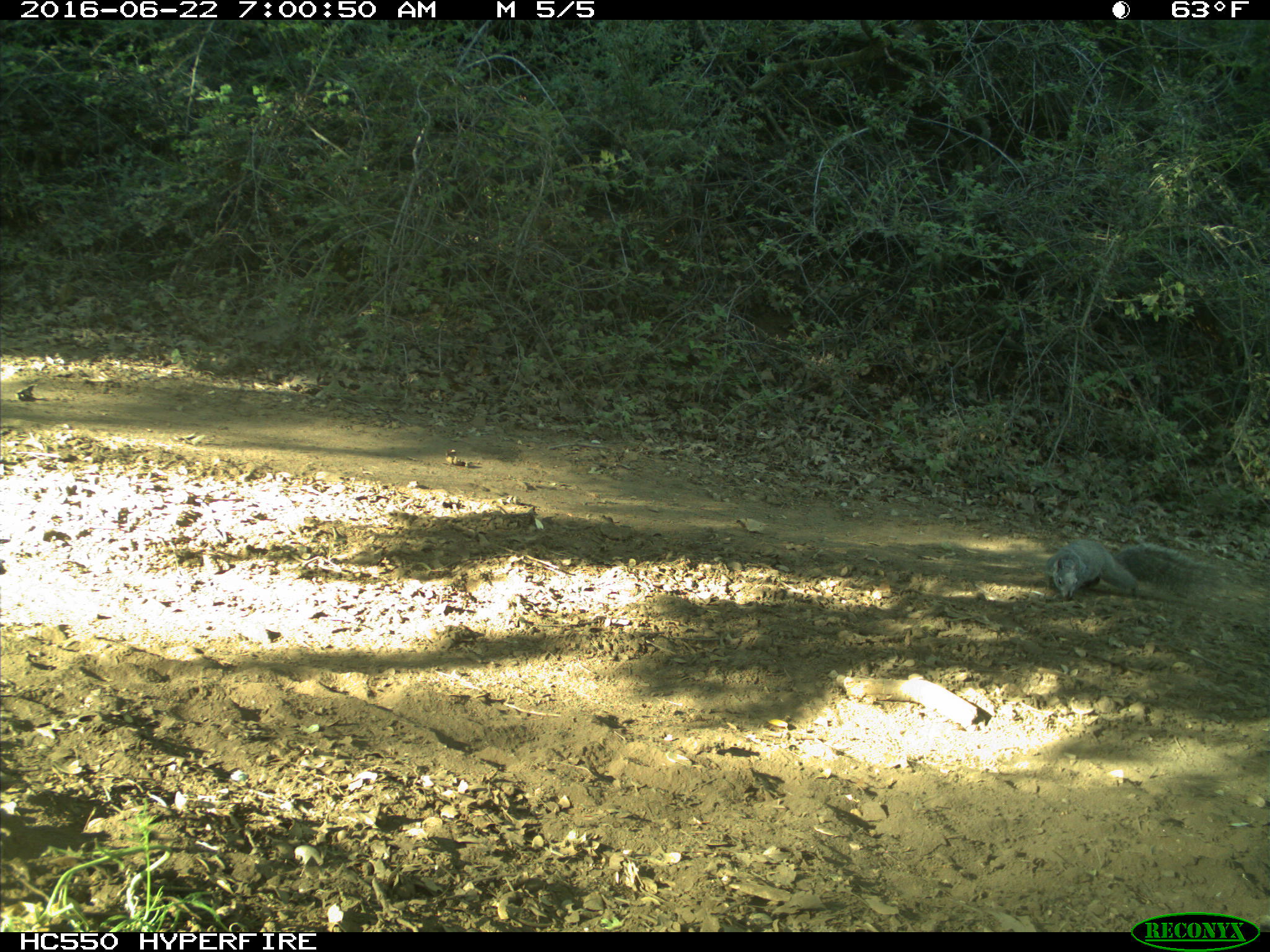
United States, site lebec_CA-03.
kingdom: Animalia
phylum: Chordata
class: Mammalia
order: Rodentia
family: Sciuridae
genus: Sciurus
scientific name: Sciurus carolinensis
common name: eastern gray squirrel